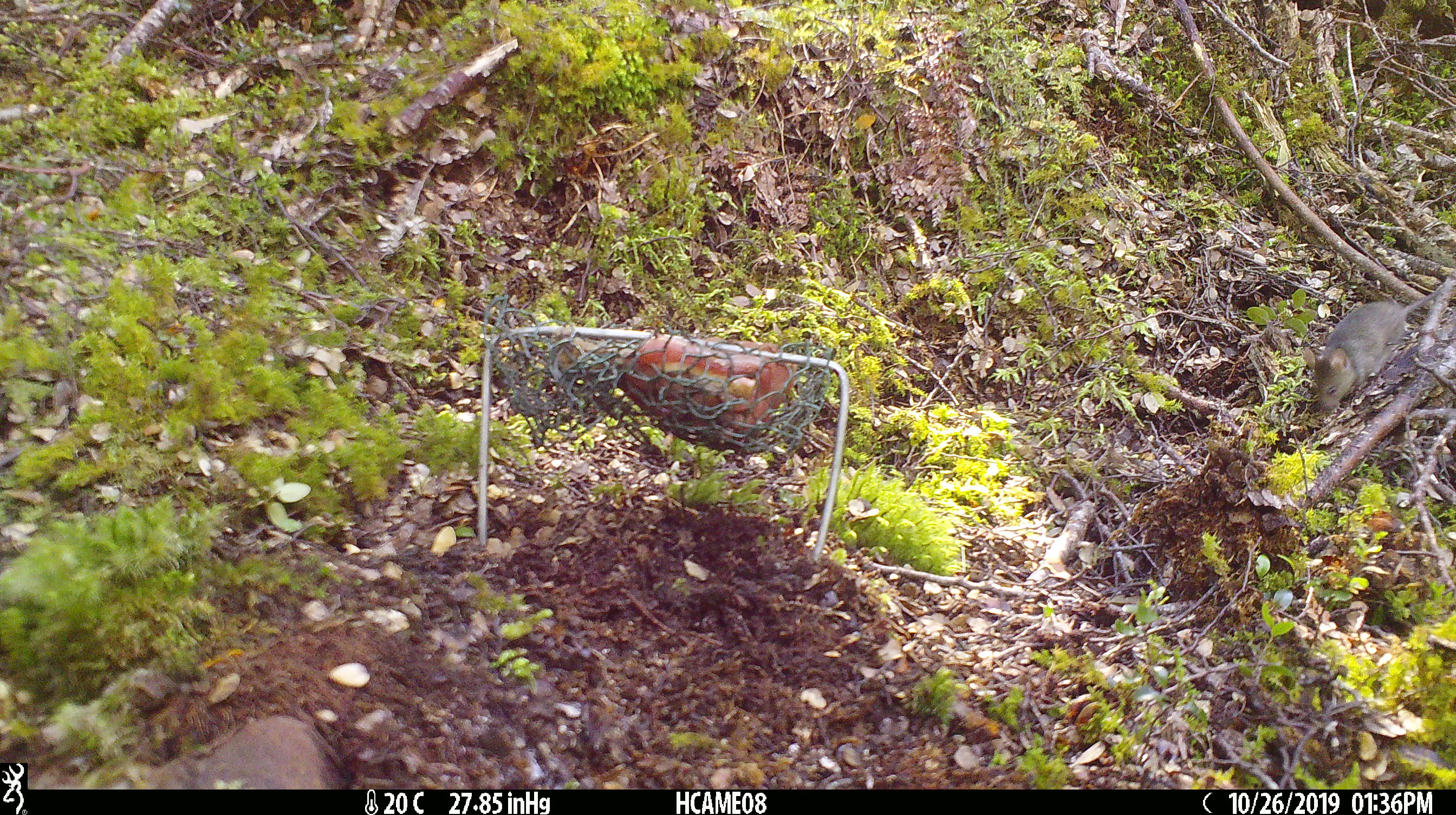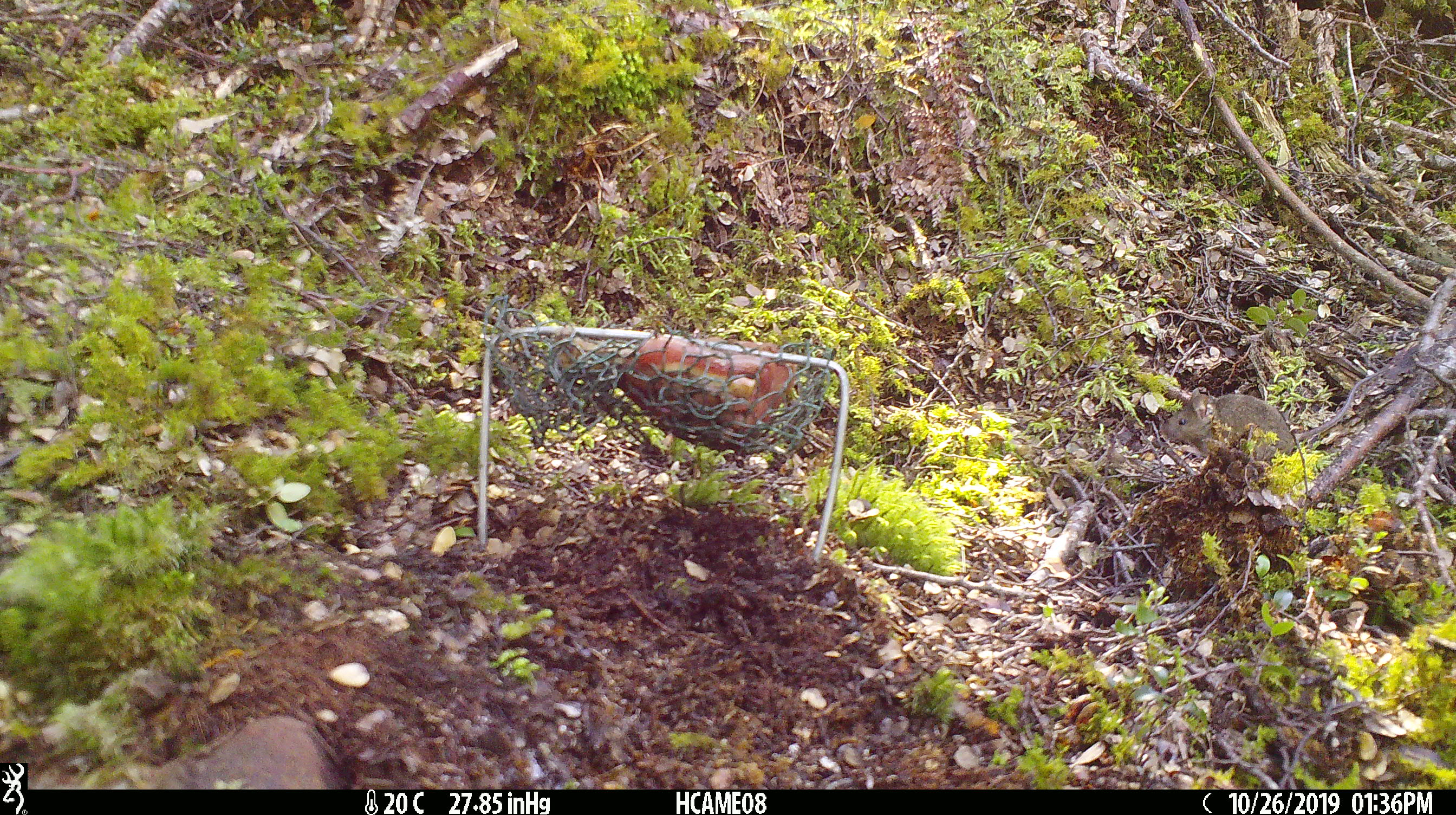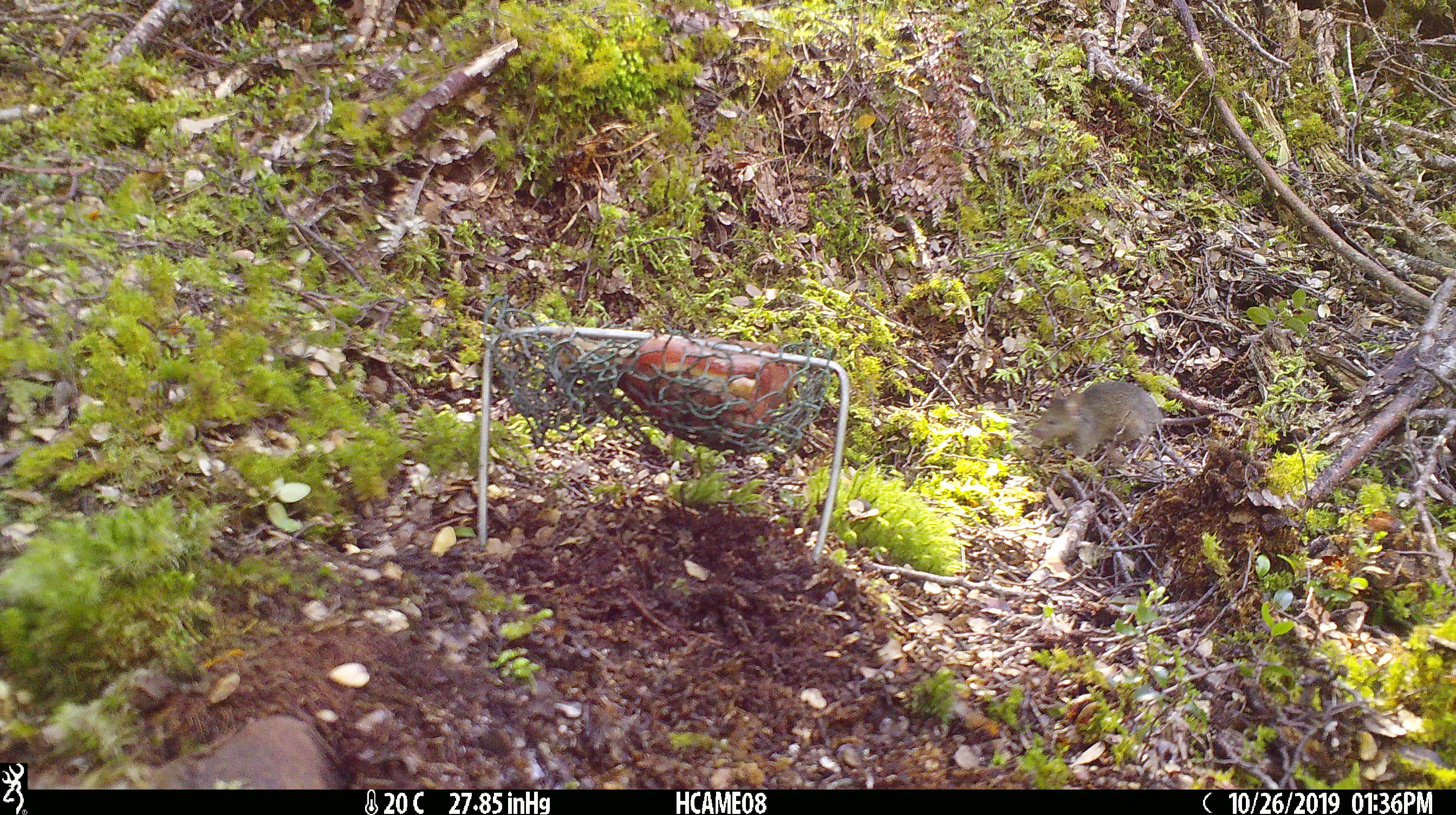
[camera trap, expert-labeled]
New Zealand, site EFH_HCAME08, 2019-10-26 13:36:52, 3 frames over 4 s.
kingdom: Animalia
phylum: Chordata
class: Mammalia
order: Rodentia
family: Muridae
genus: Mus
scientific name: Mus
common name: mouse